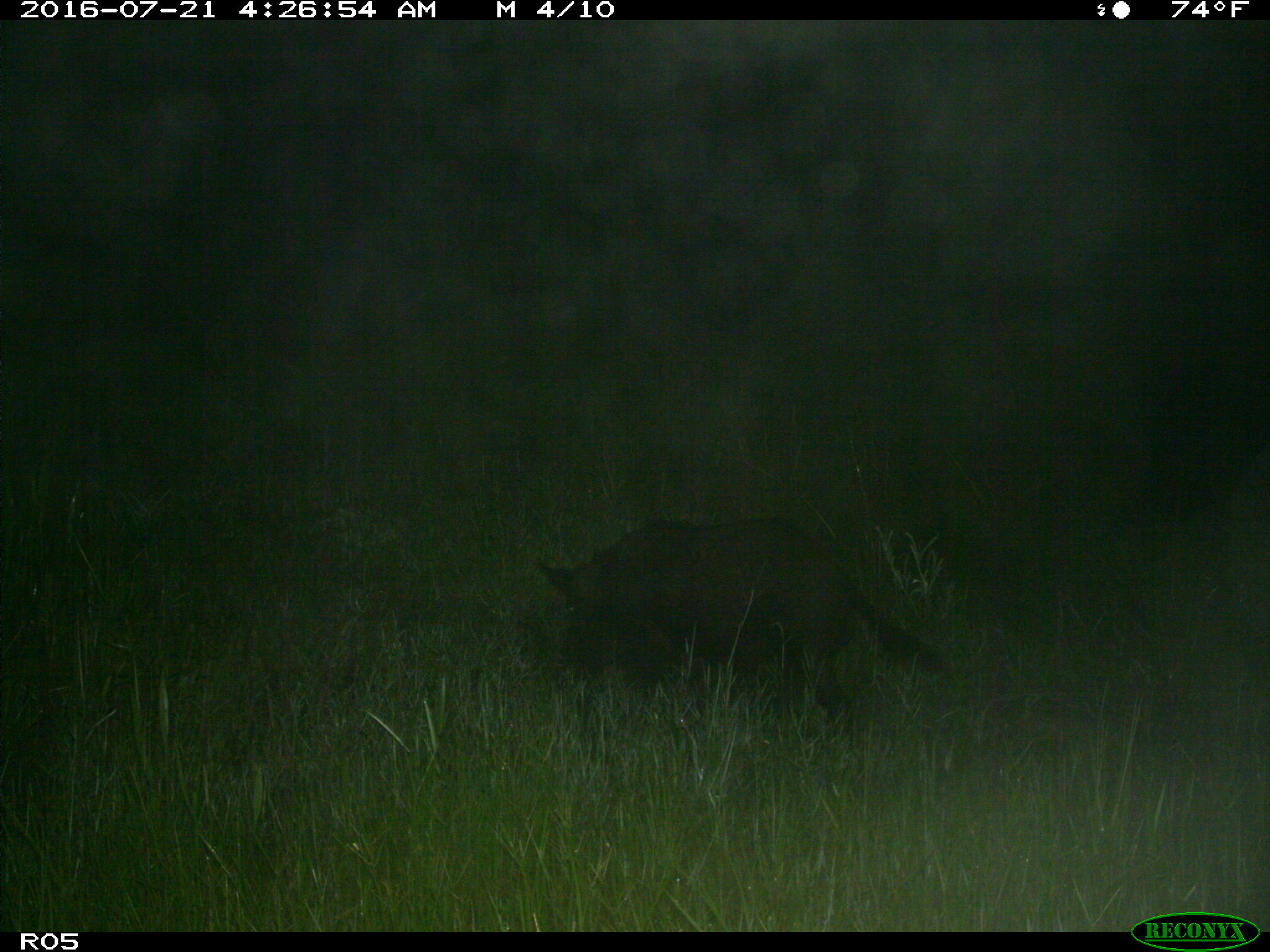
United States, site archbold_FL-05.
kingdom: Animalia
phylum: Chordata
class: Mammalia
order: Artiodactyla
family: Suidae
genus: Sus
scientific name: Sus scrofa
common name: wild boar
Sus scrofa (wild boar).